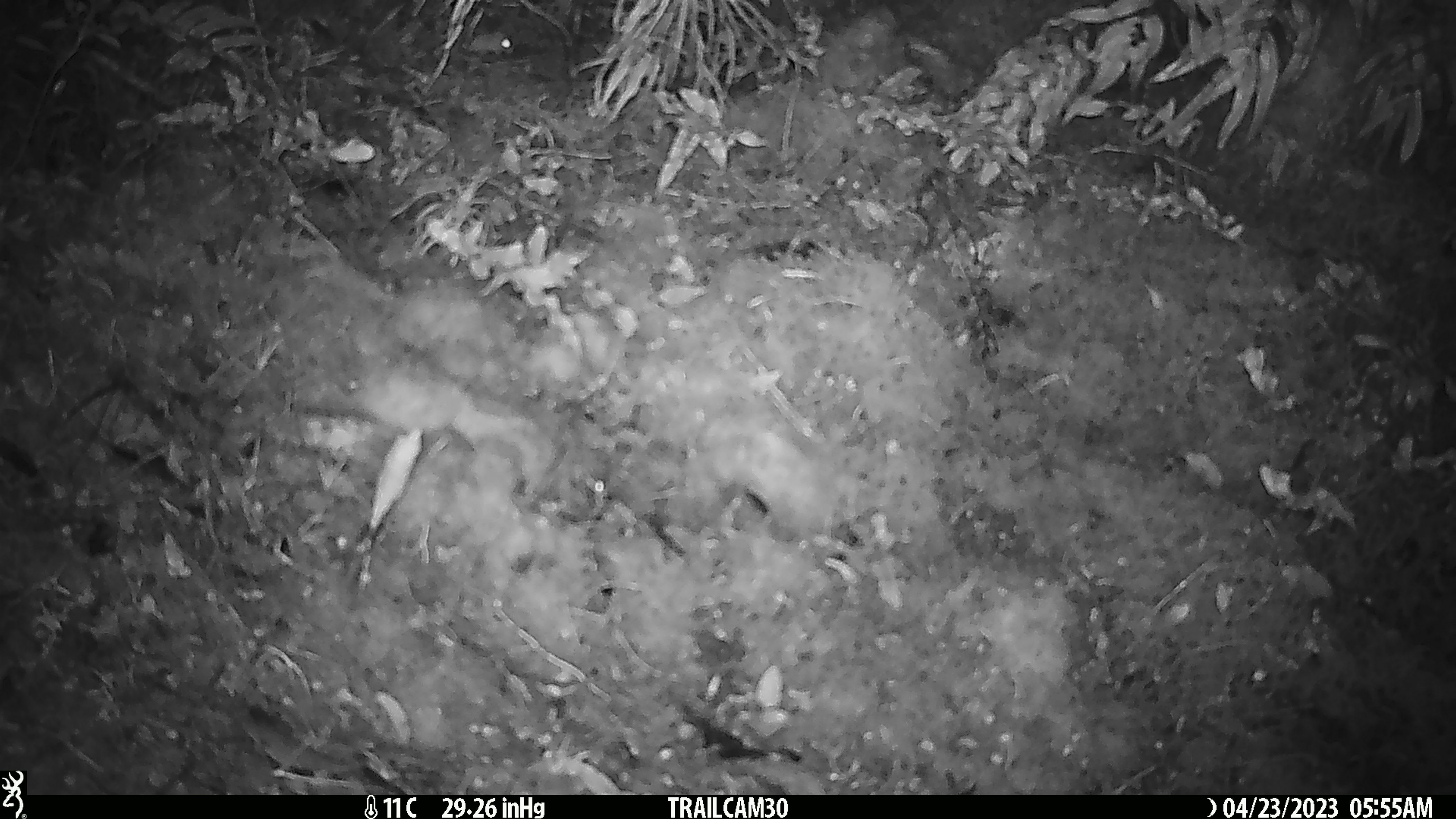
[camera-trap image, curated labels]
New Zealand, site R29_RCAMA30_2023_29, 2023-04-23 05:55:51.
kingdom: Animalia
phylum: Chordata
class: Mammalia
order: Rodentia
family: Muridae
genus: Mus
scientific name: Mus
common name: mouse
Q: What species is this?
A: Mouse (Mus).